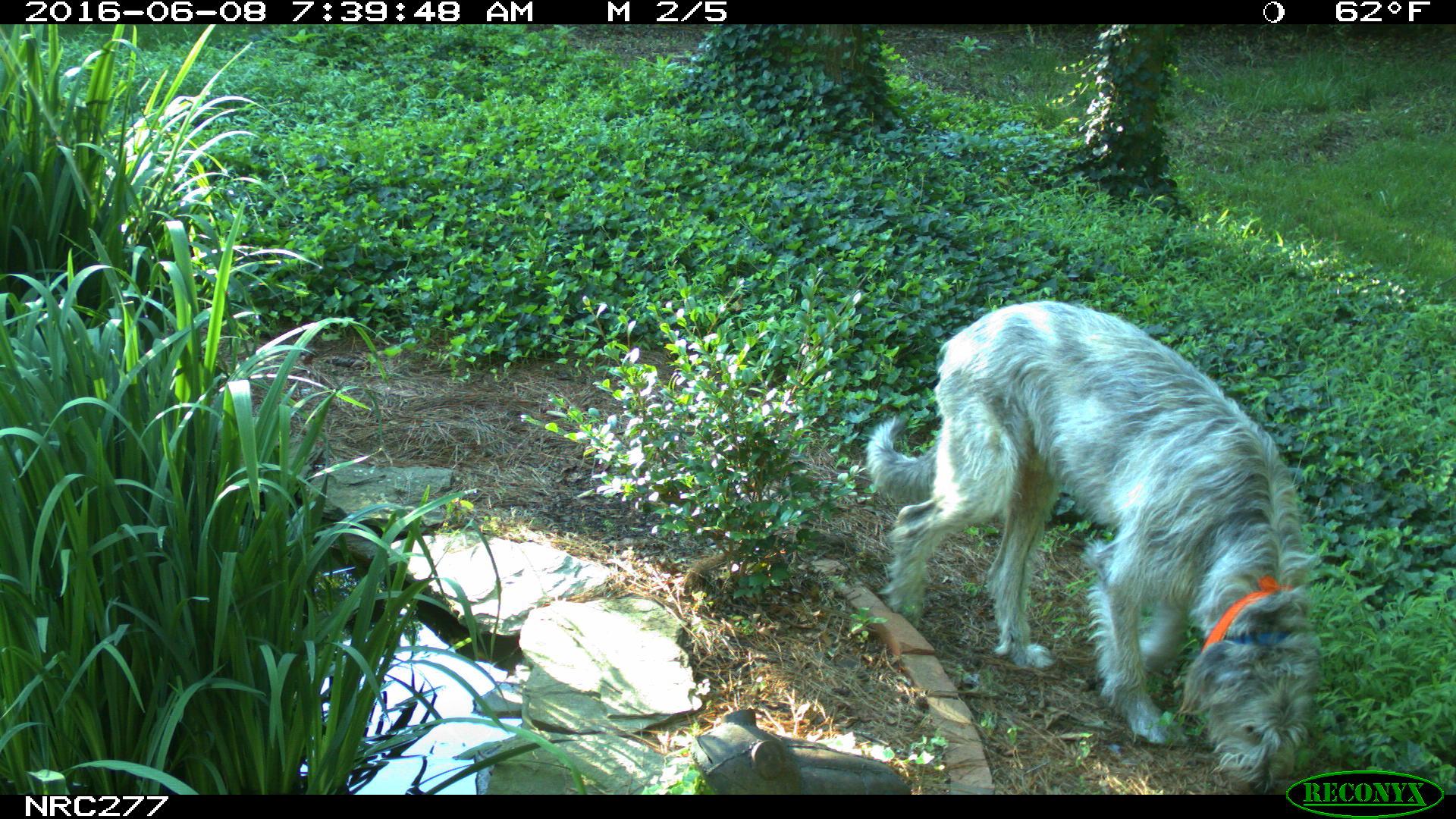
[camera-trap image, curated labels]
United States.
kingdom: Animalia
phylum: Chordata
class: Mammalia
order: Carnivora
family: Canidae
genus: Canis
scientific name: Canis familiaris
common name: domestic dog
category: Dog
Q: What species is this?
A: Dog (domestic dog) (Canis familiaris).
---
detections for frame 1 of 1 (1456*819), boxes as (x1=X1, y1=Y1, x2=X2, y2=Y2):
Dog: (x1=862, y1=282, x2=1326, y2=784)